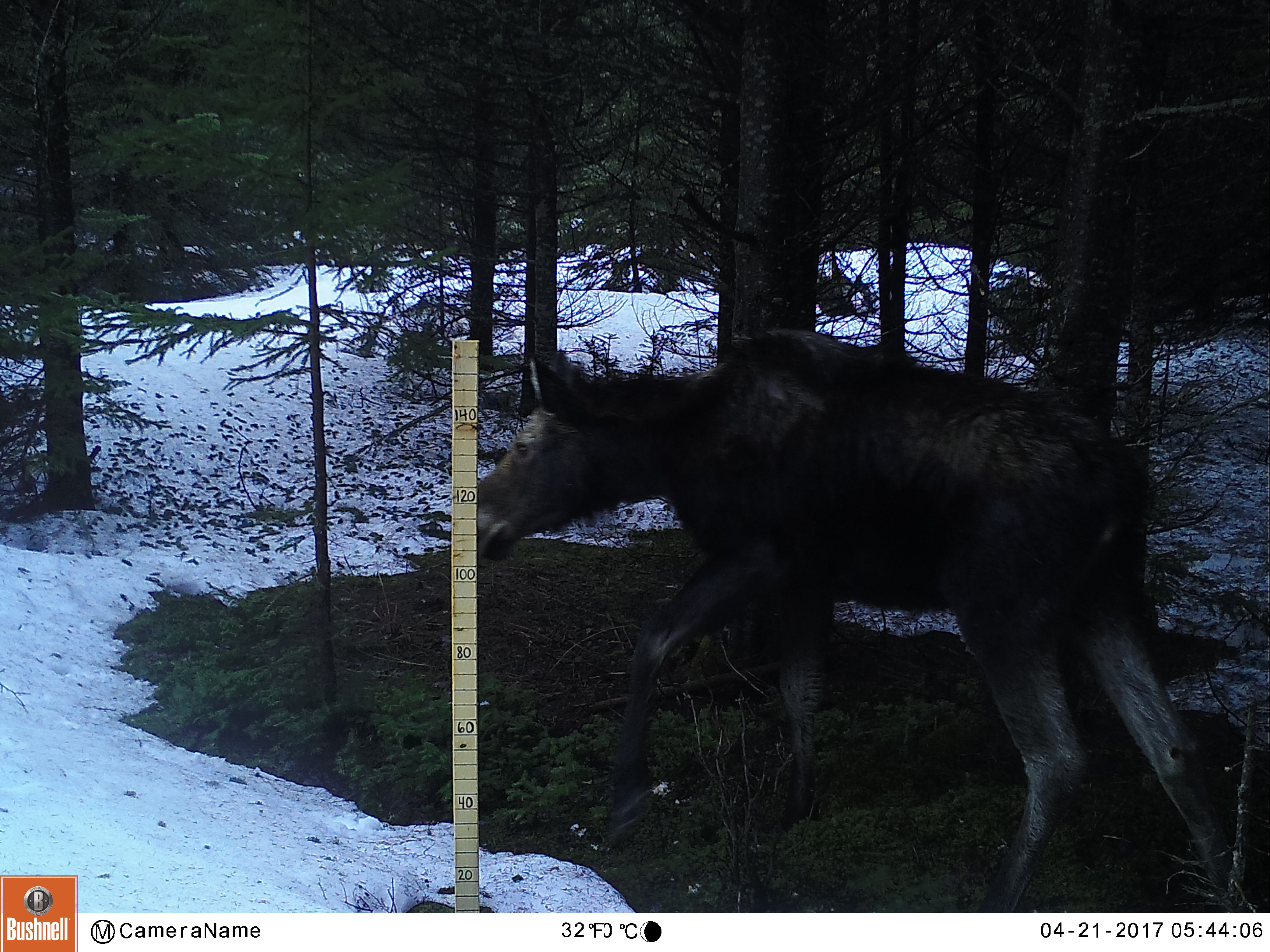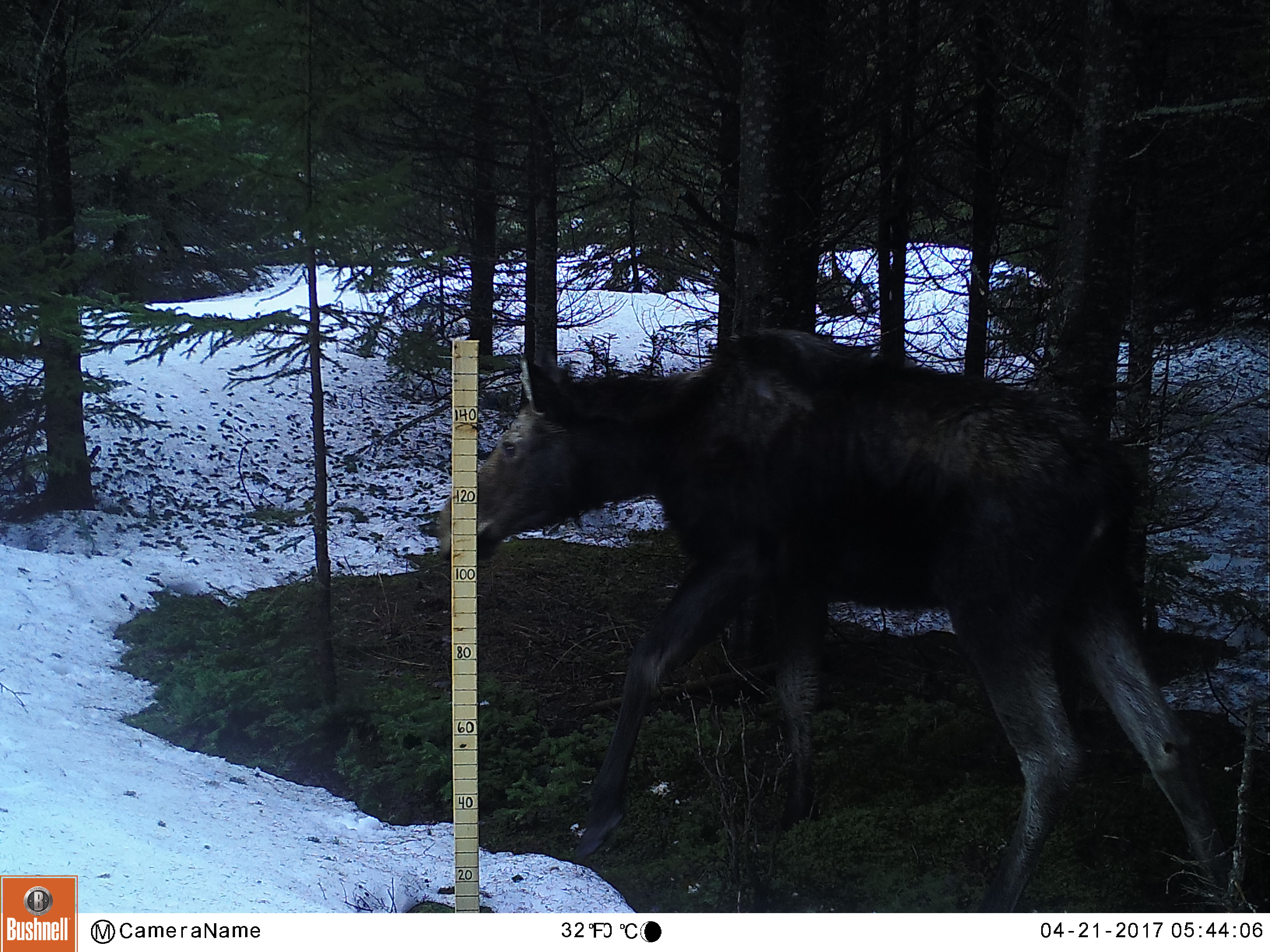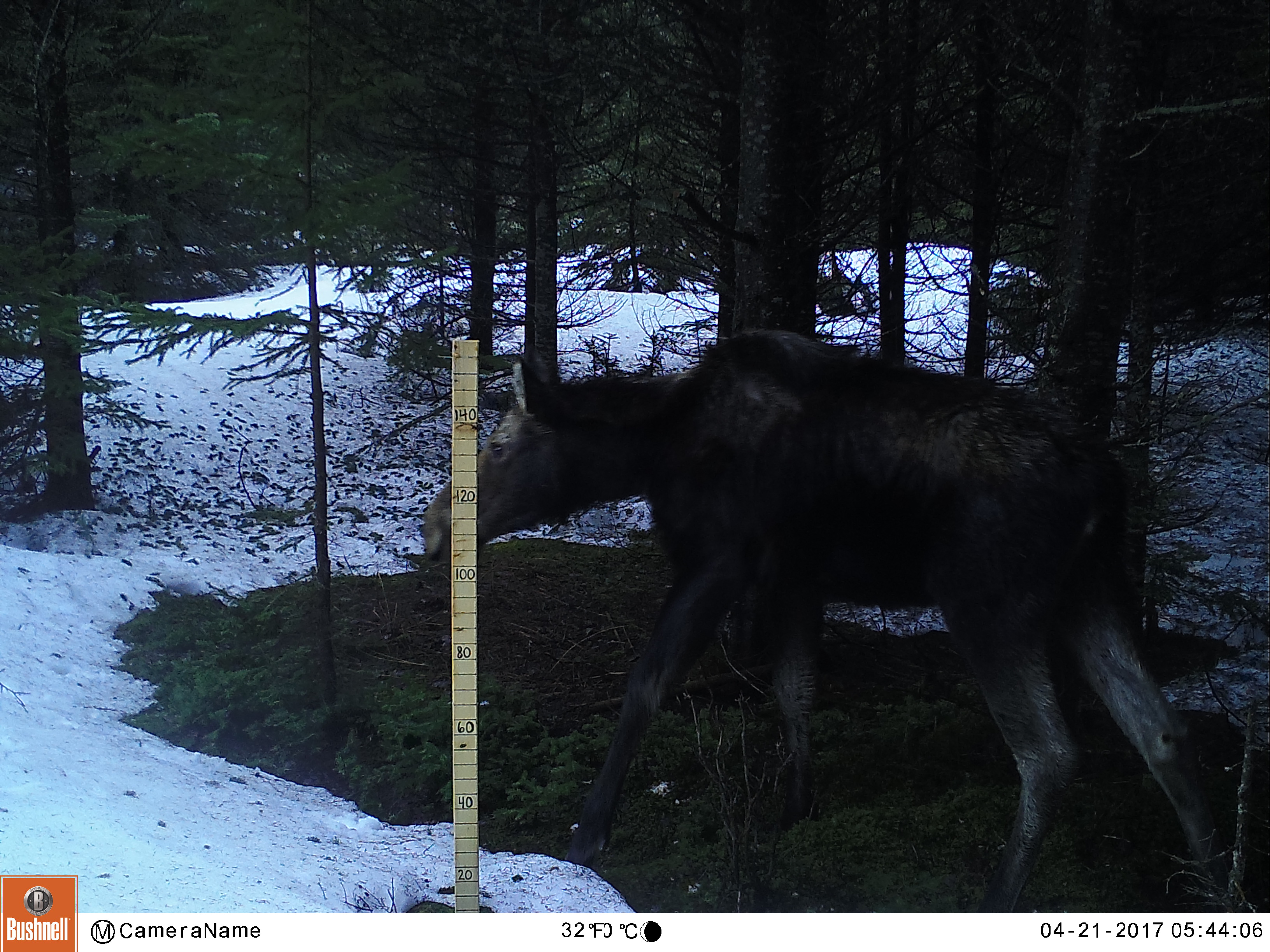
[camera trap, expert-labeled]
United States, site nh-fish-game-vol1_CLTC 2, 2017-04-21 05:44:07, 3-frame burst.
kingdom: Animalia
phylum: Chordata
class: Mammalia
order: Artiodactyla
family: Cervidae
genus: Alces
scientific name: Alces alces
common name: moose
Moose (Alces alces).